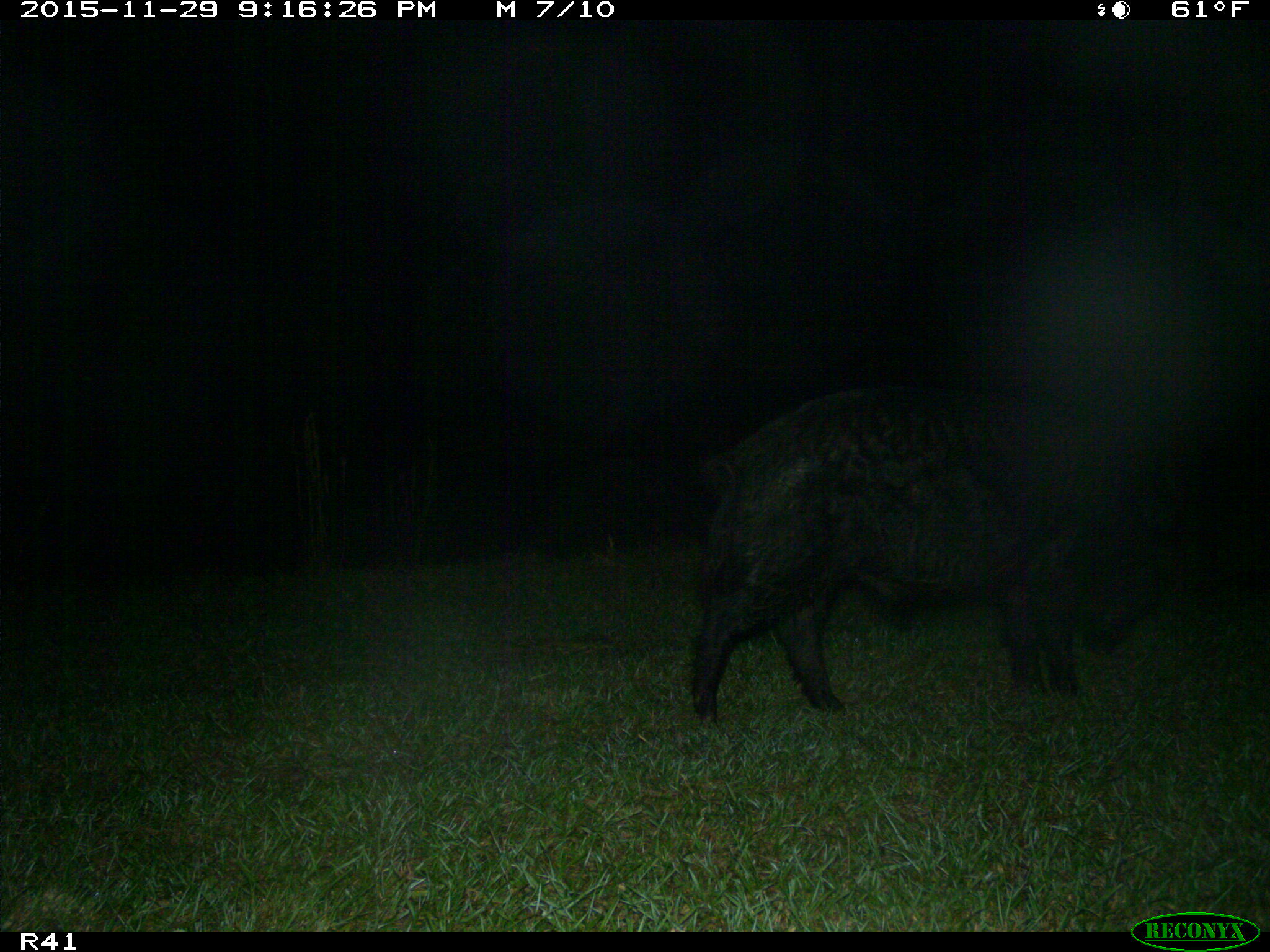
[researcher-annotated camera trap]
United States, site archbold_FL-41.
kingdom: Animalia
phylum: Chordata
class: Mammalia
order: Artiodactyla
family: Suidae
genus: Sus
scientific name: Sus scrofa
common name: wild boar